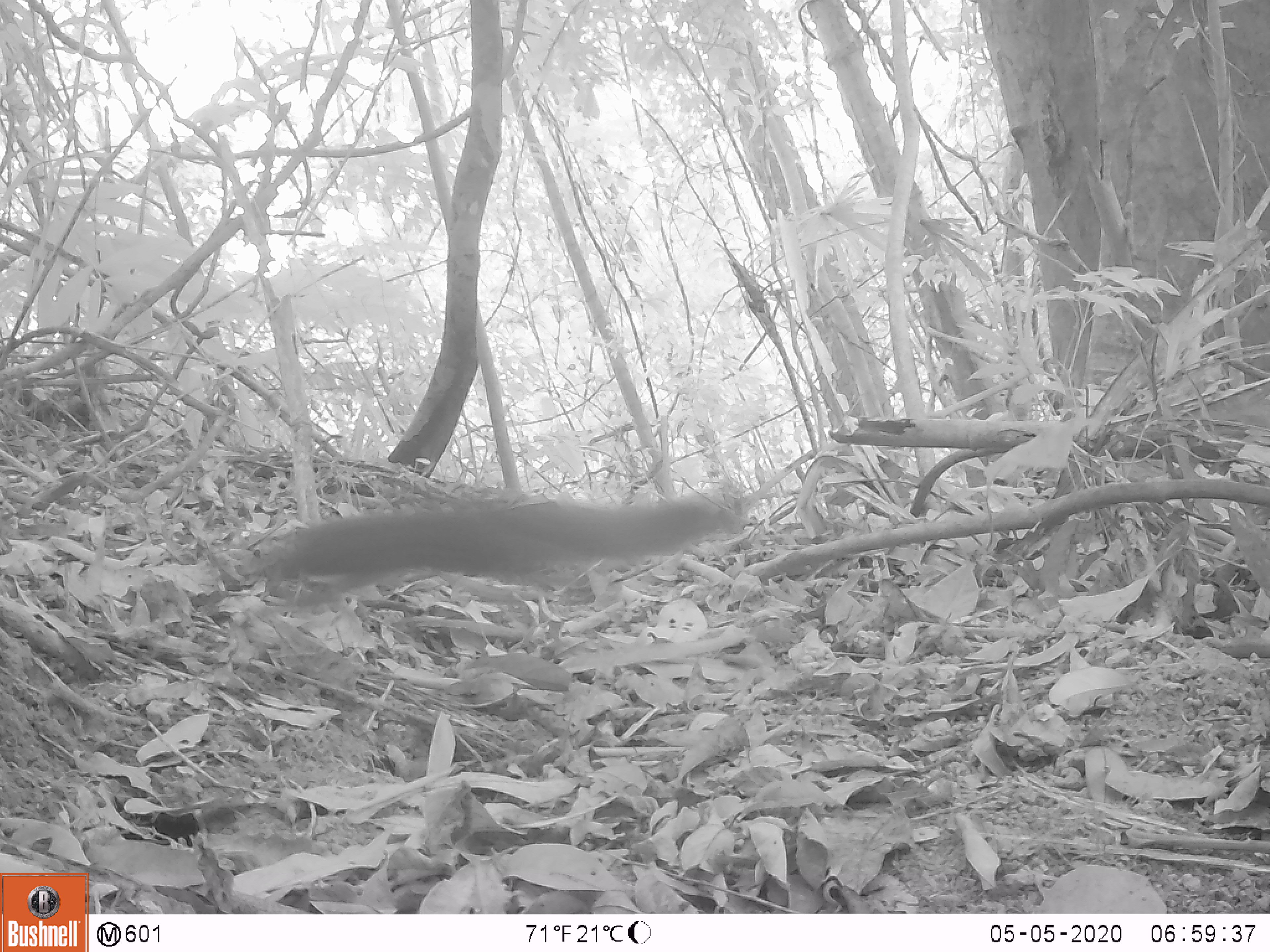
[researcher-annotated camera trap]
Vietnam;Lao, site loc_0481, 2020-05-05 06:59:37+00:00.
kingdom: Animalia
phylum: Chordata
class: Mammalia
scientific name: Mammalia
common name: mammal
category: unidentified small mammal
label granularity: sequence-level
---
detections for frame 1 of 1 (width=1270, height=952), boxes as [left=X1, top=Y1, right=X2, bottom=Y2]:
unidentified small mammal: [left=237, top=488, right=770, bottom=608]